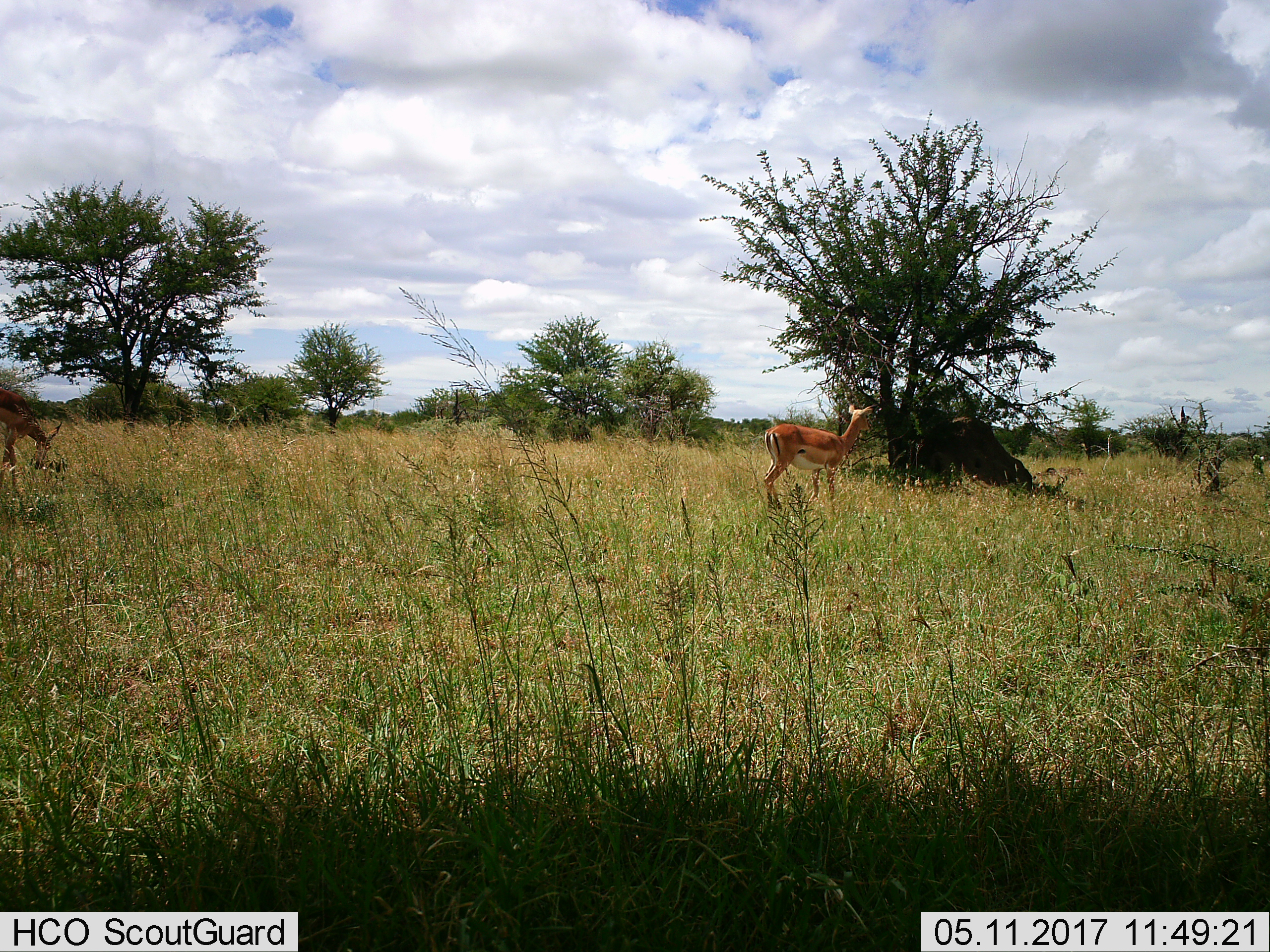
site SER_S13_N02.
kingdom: Animalia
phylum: Chordata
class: Mammalia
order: Artiodactyla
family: Bovidae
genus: Aepyceros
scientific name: Aepyceros melampus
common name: impala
Impala (Aepyceros melampus), count 2. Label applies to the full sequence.